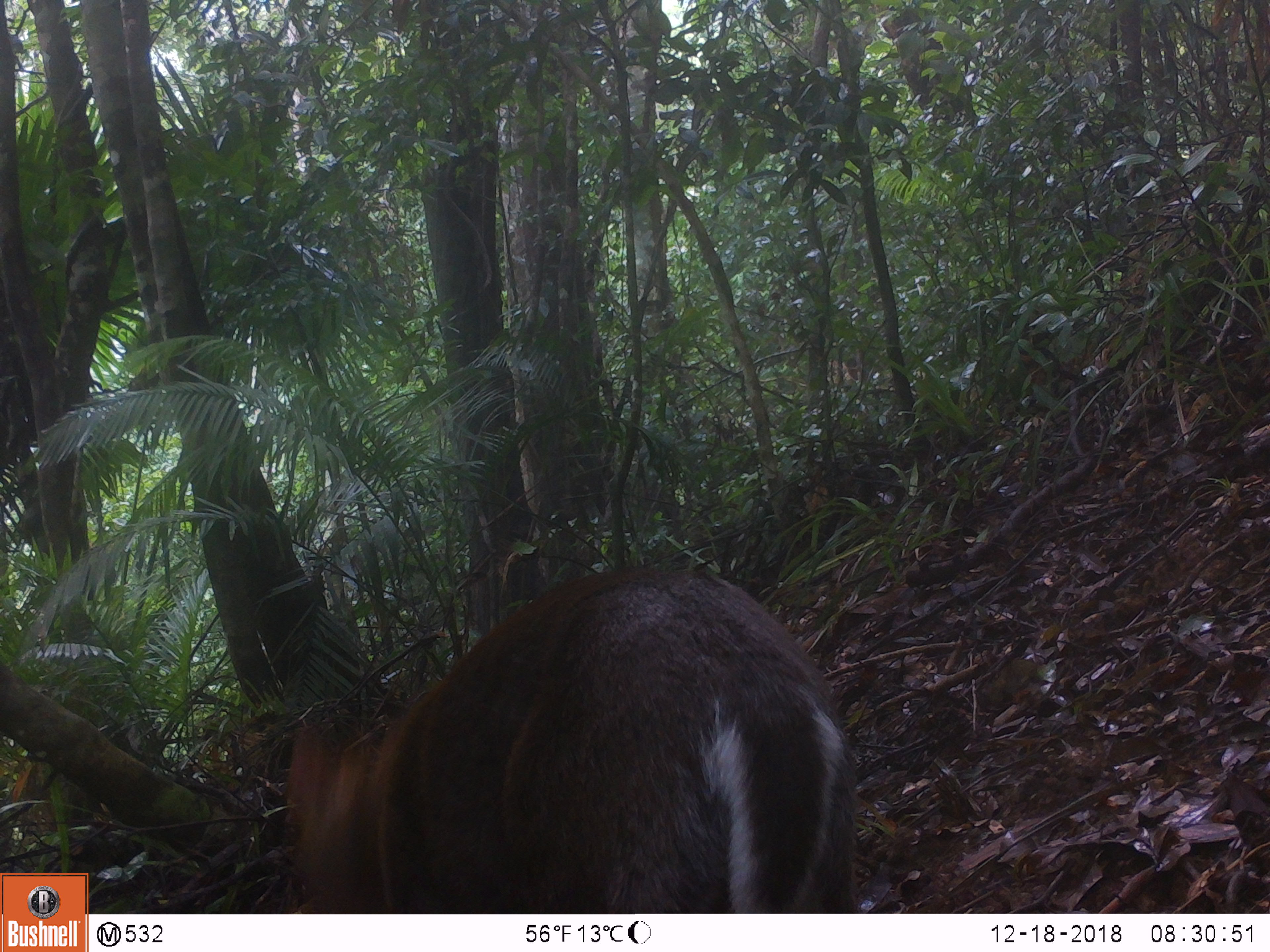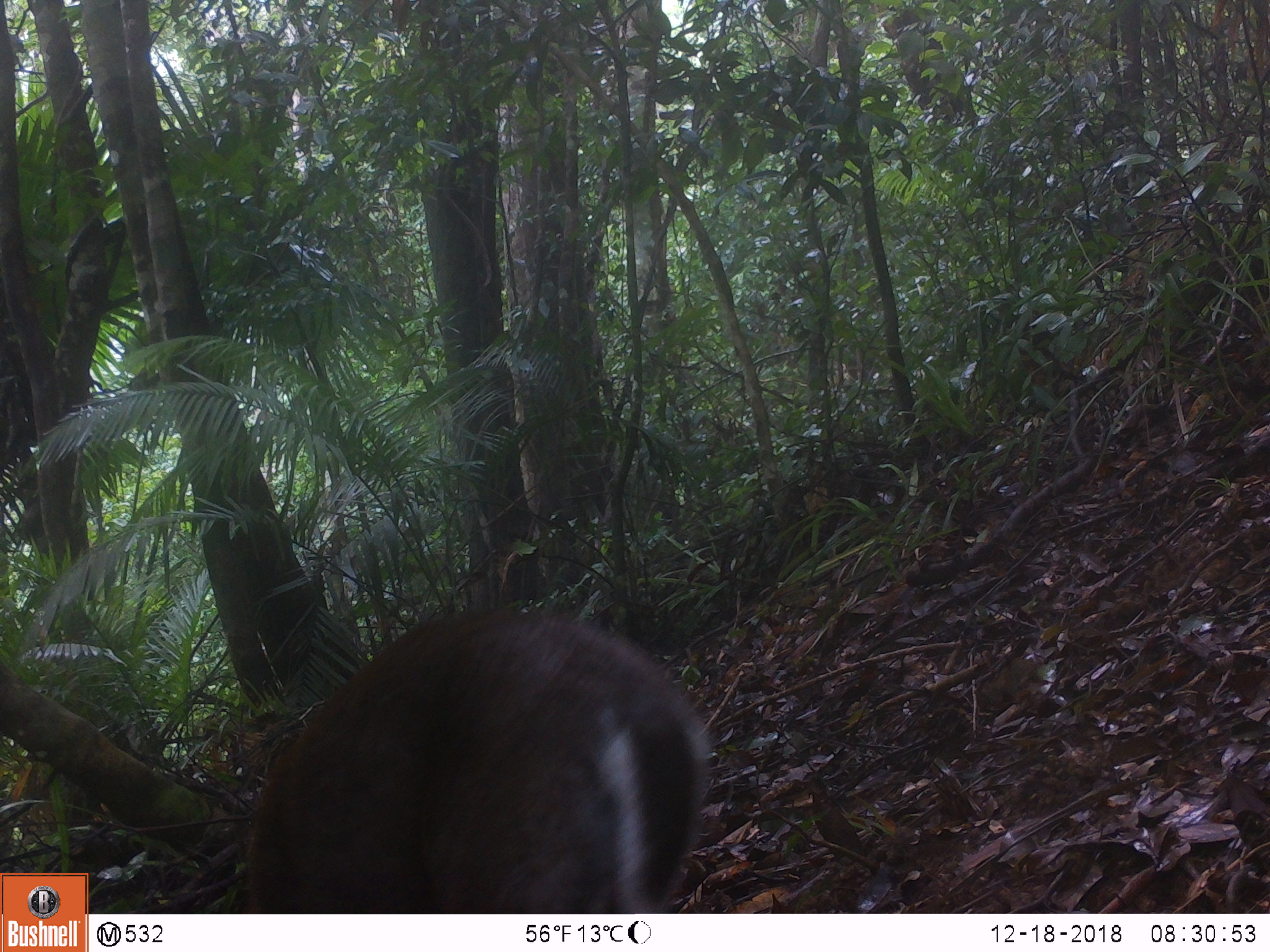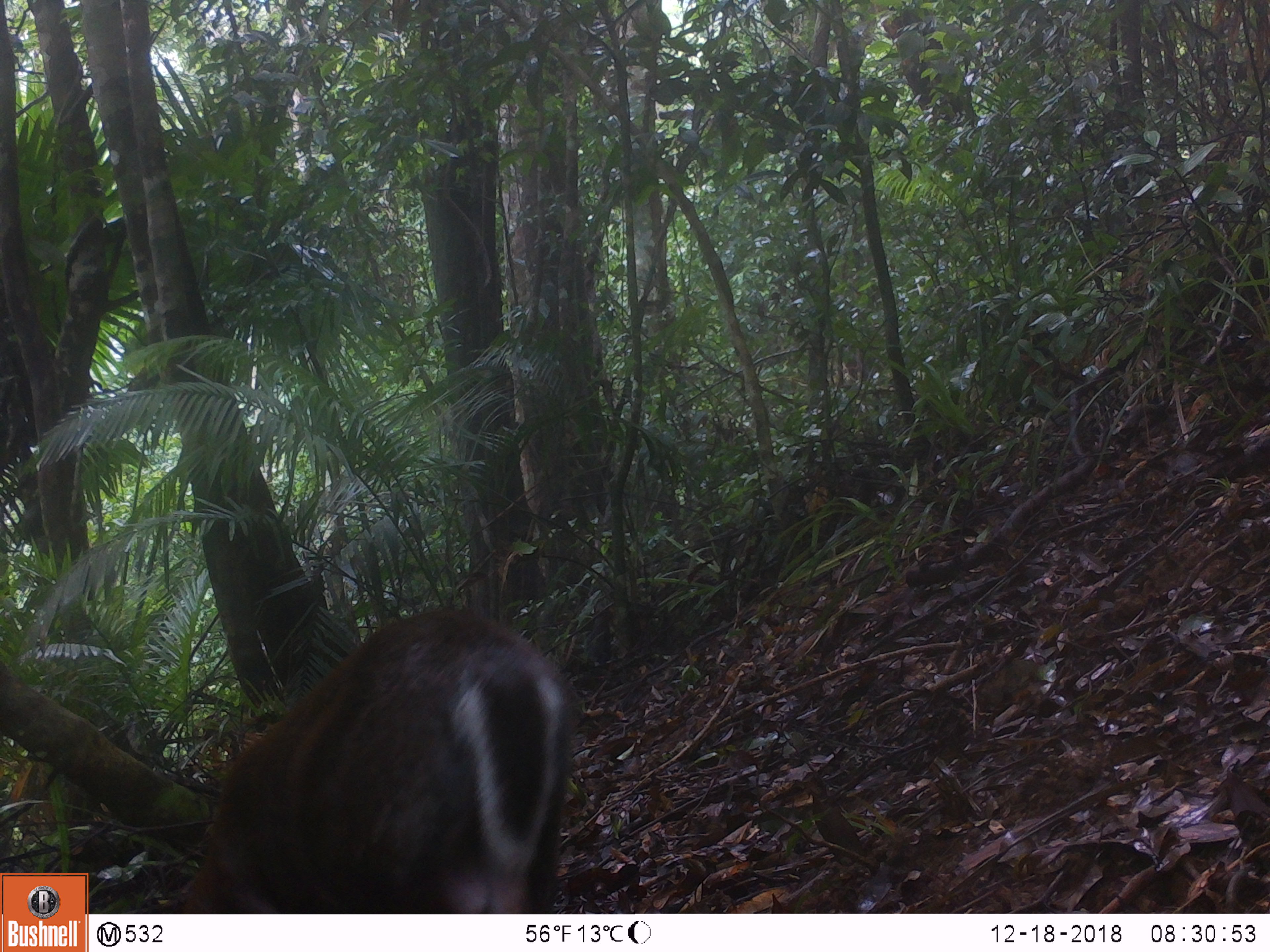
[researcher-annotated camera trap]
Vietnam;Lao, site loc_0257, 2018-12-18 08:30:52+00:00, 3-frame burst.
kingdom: Animalia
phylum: Chordata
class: Mammalia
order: Artiodactyla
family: Cervidae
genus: Muntiacus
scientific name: Muntiacus rooseveltorum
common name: roosevelt's muntjac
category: roosevelts muntjac group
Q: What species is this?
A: Roosevelts muntjac group (roosevelt's muntjac) (Muntiacus rooseveltorum).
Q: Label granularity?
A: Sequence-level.